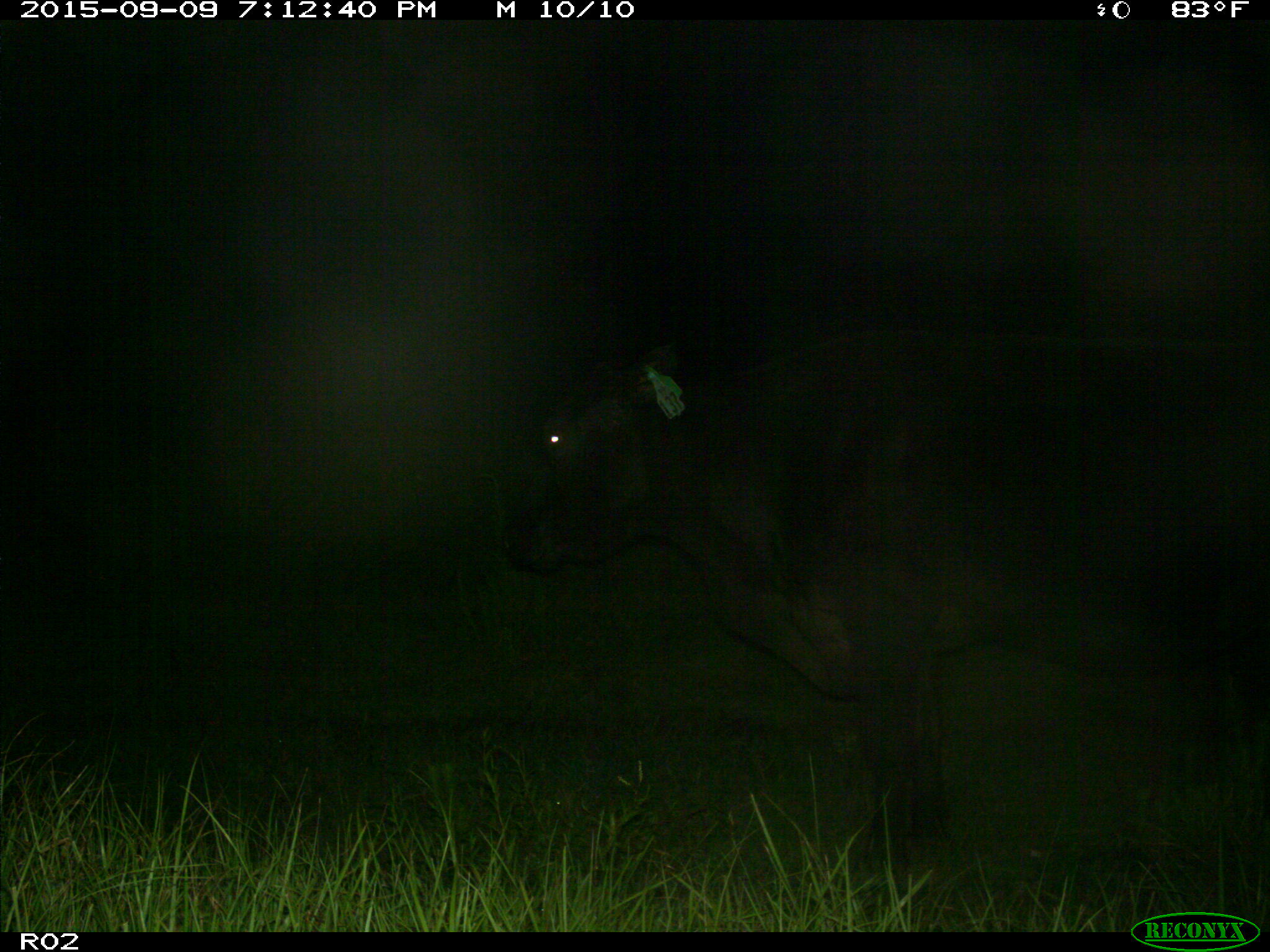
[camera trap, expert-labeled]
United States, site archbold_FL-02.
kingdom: Animalia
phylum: Chordata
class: Mammalia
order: Artiodactyla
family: Bovidae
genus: Bos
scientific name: Bos taurus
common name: domestic cow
Bos taurus (domestic cow).